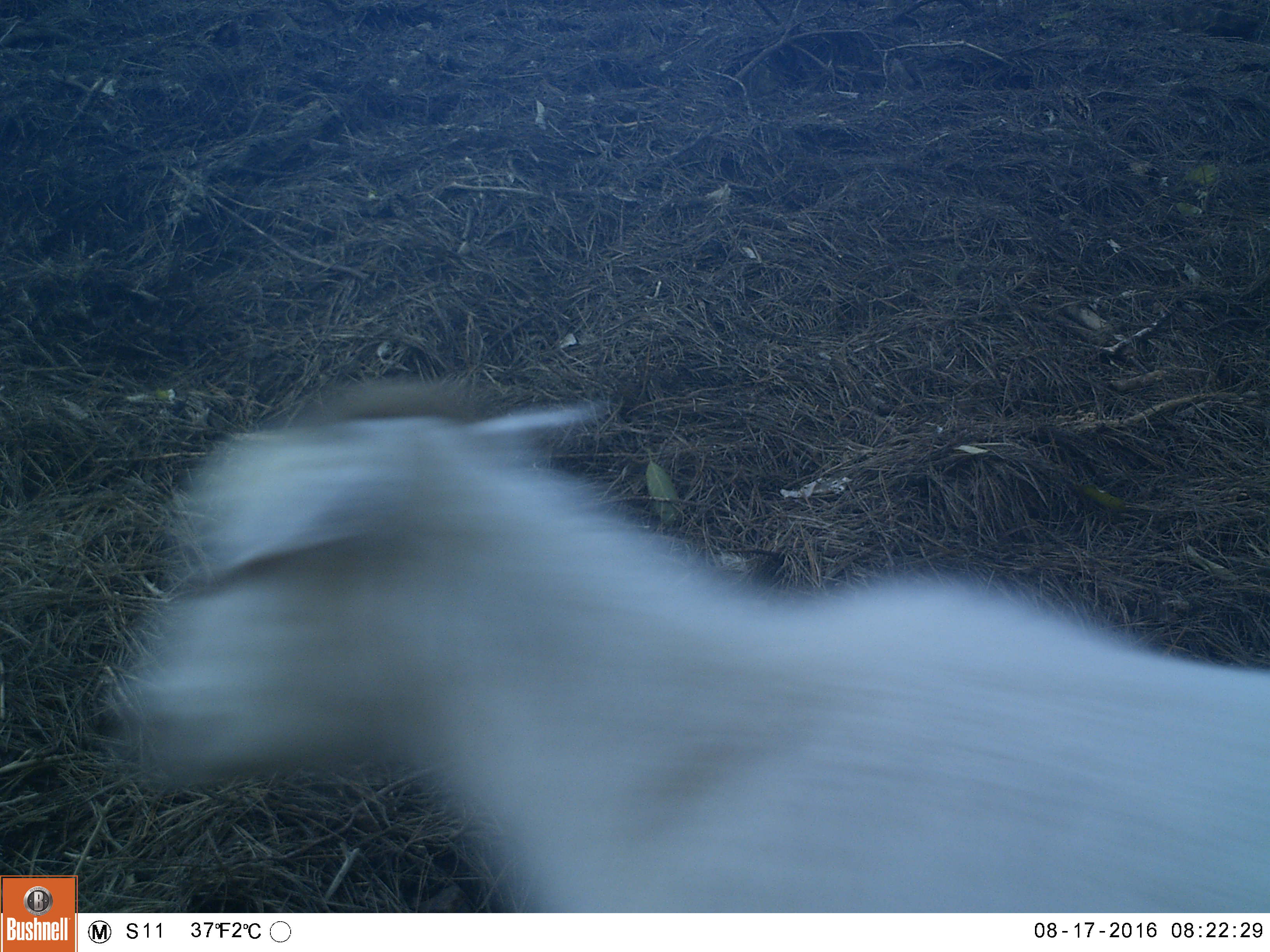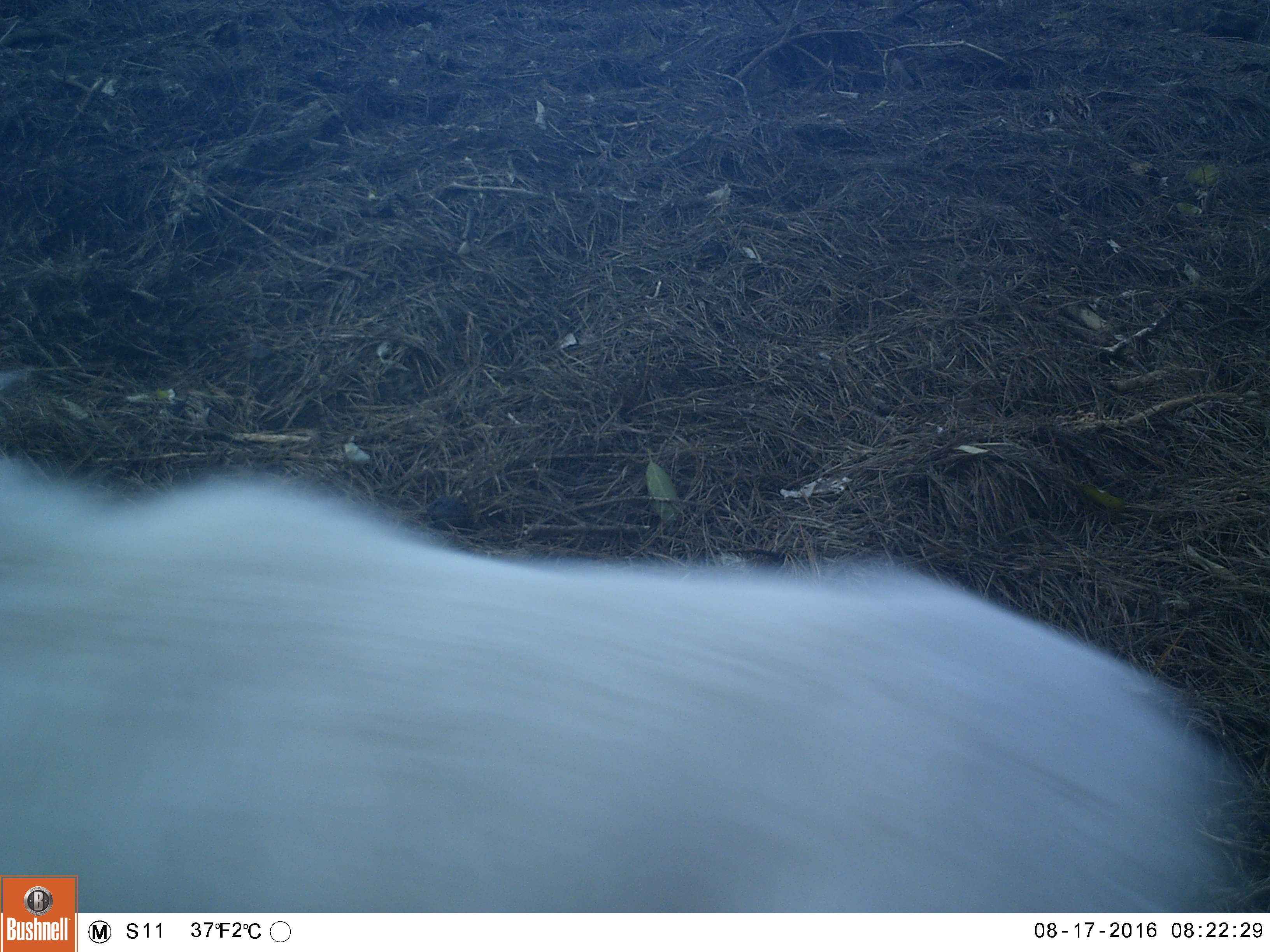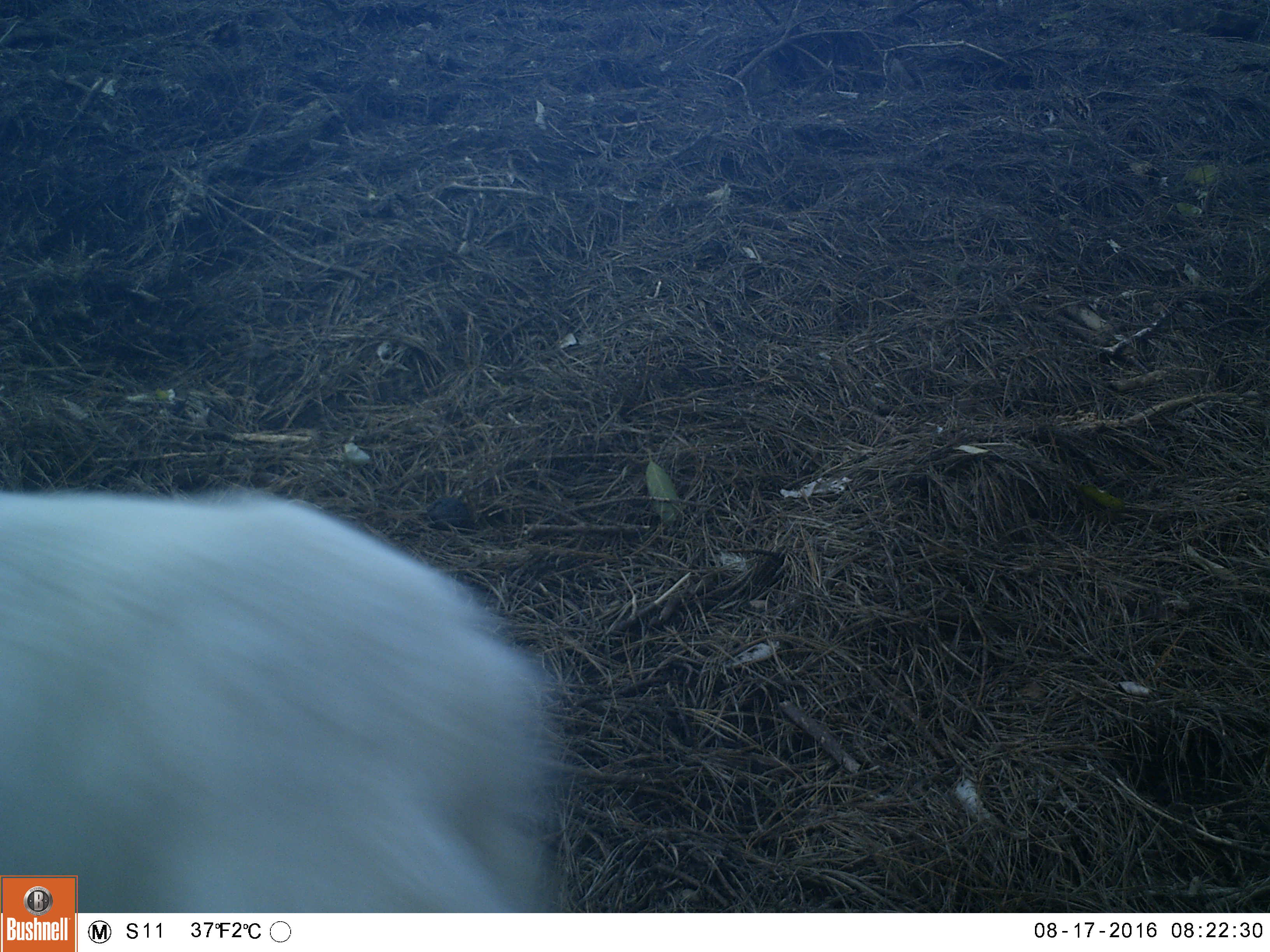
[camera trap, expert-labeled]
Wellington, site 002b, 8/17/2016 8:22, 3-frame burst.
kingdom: Animalia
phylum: Chordata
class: Mammalia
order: Artiodactyla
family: Bovidae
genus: Capra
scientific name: Capra hircus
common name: goat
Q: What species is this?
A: Goat (Capra hircus).